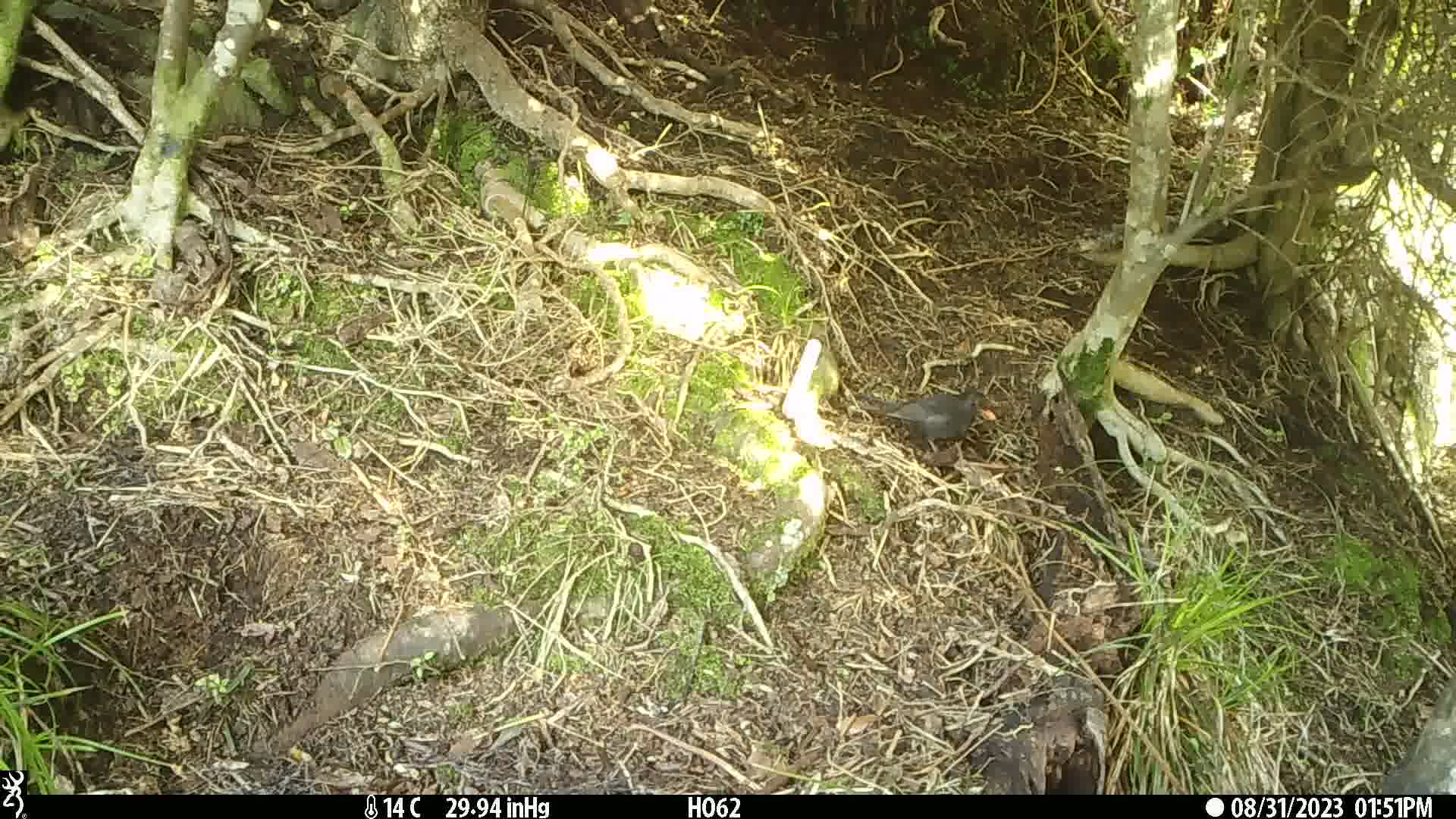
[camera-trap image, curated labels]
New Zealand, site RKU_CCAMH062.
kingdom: Animalia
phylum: Chordata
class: Aves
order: Passeriformes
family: Turdidae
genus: Turdus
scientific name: Turdus merula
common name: eurasian blackbird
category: blackbird